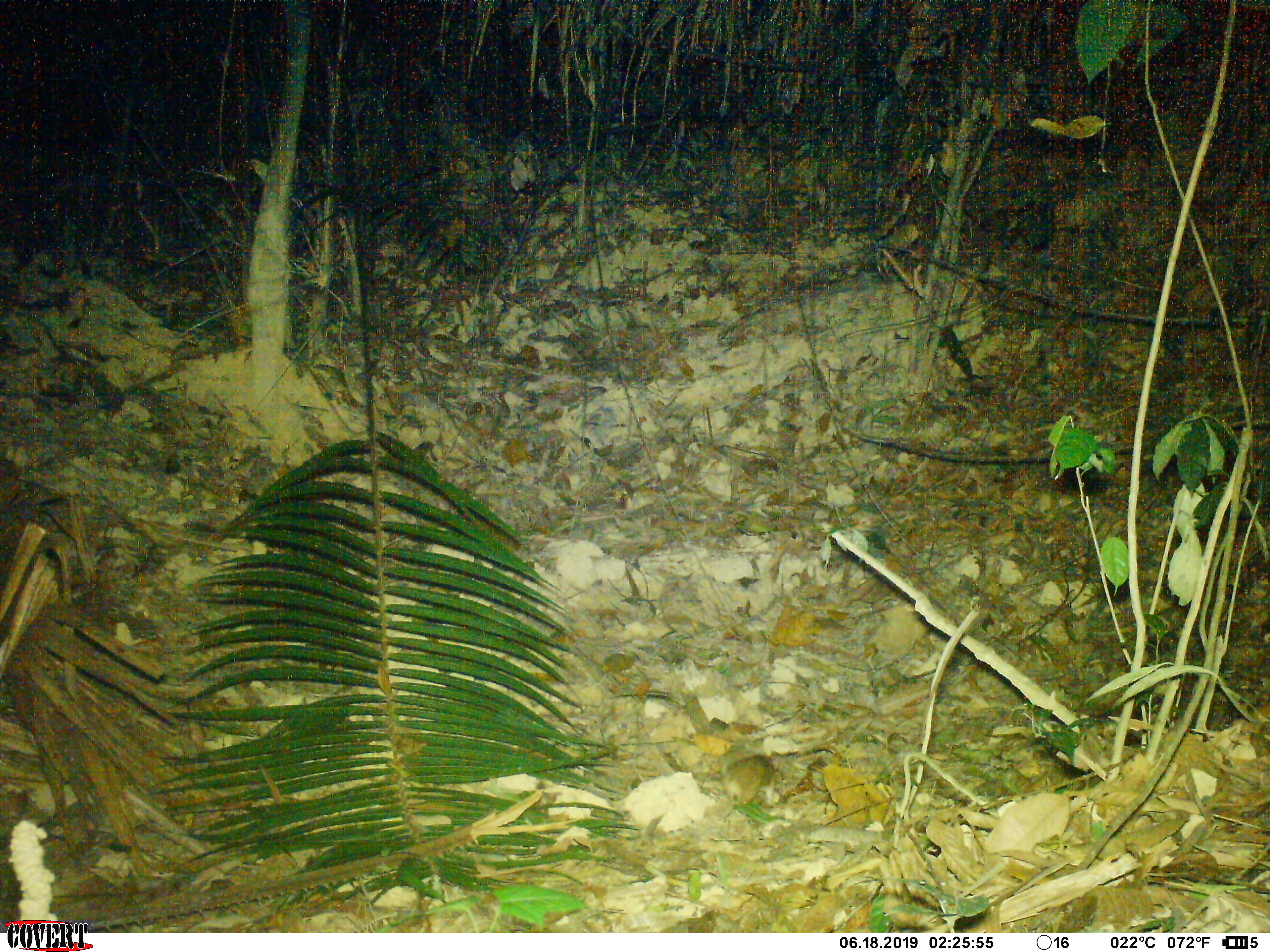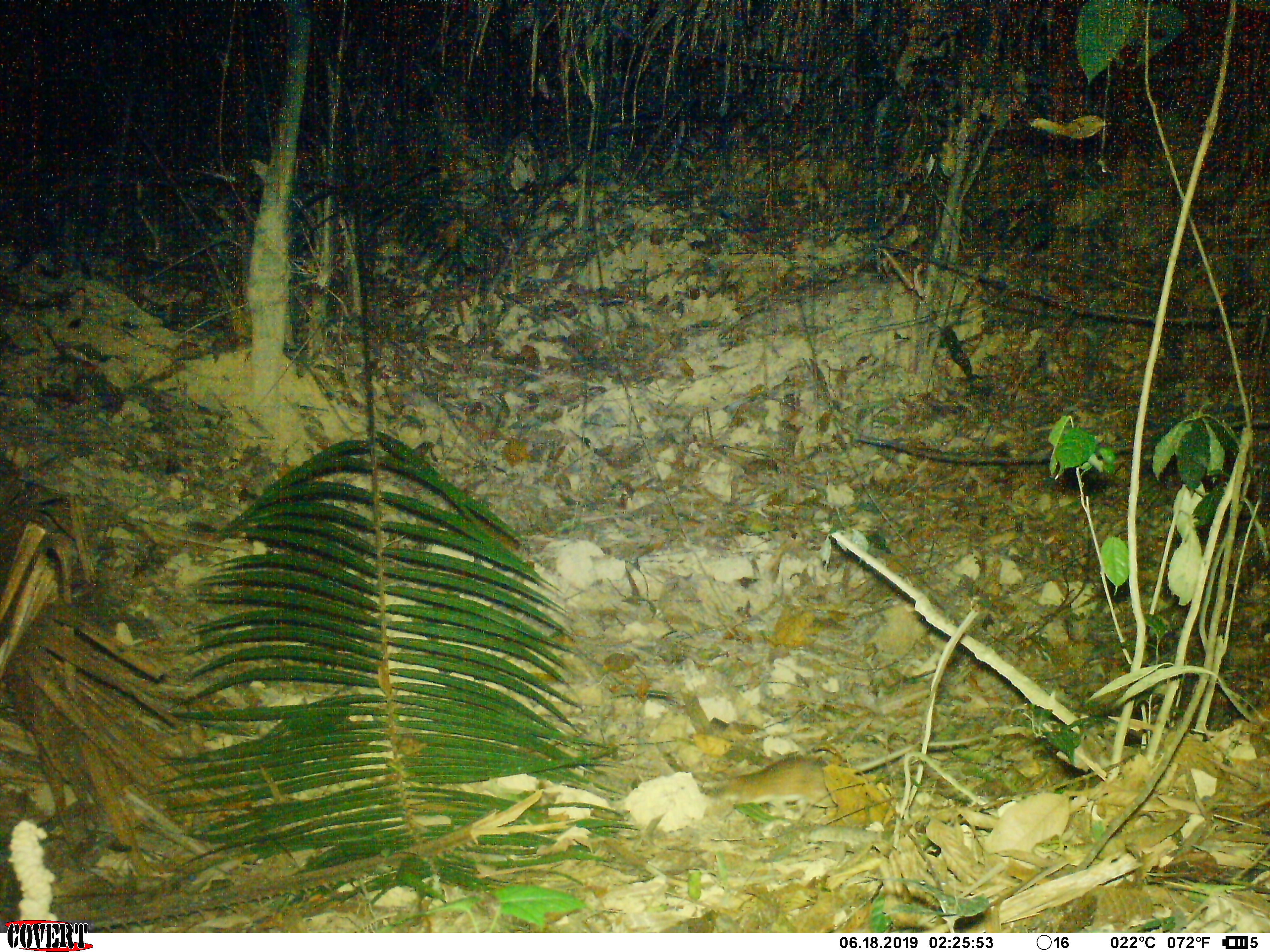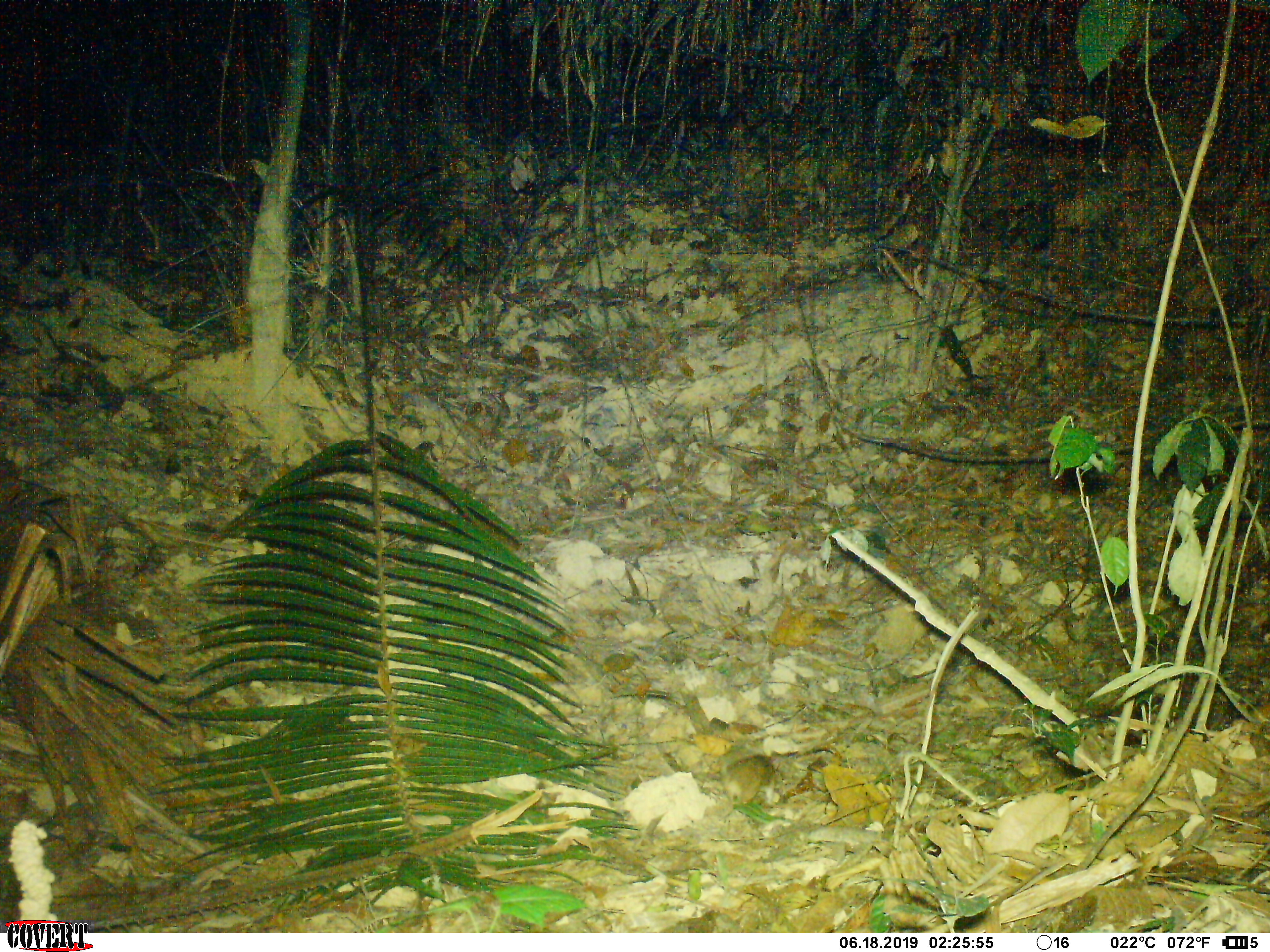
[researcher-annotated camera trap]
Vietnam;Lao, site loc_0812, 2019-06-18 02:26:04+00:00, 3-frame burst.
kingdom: Animalia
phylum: Chordata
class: Mammalia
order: Rodentia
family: Muridae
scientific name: Muridae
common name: old-world mice and rats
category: unidentified murid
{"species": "unidentified murid (old-world mice and rats) (Muridae)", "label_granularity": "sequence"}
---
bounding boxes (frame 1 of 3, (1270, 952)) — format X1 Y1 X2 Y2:
unidentified murid: 719 754 775 803